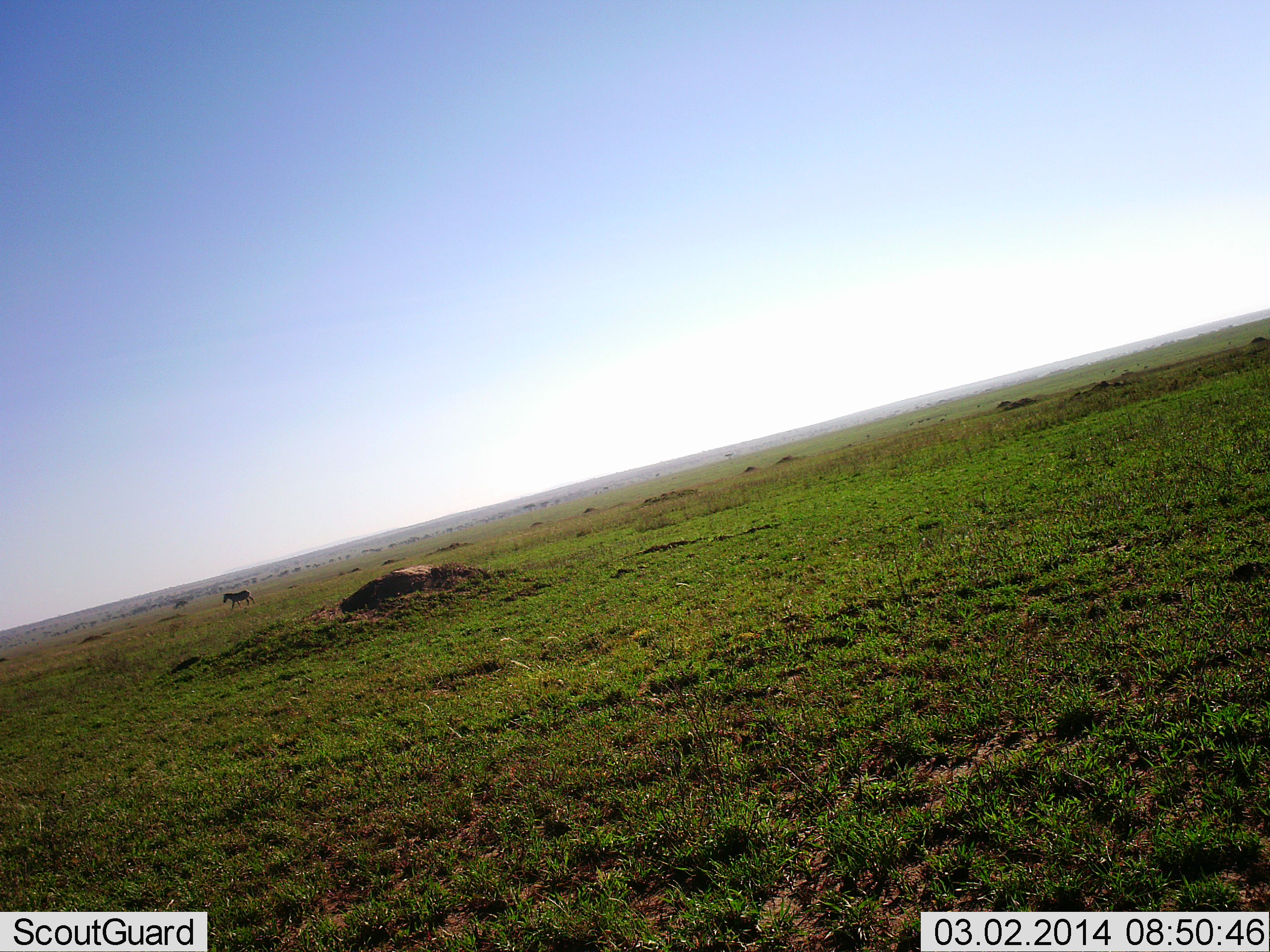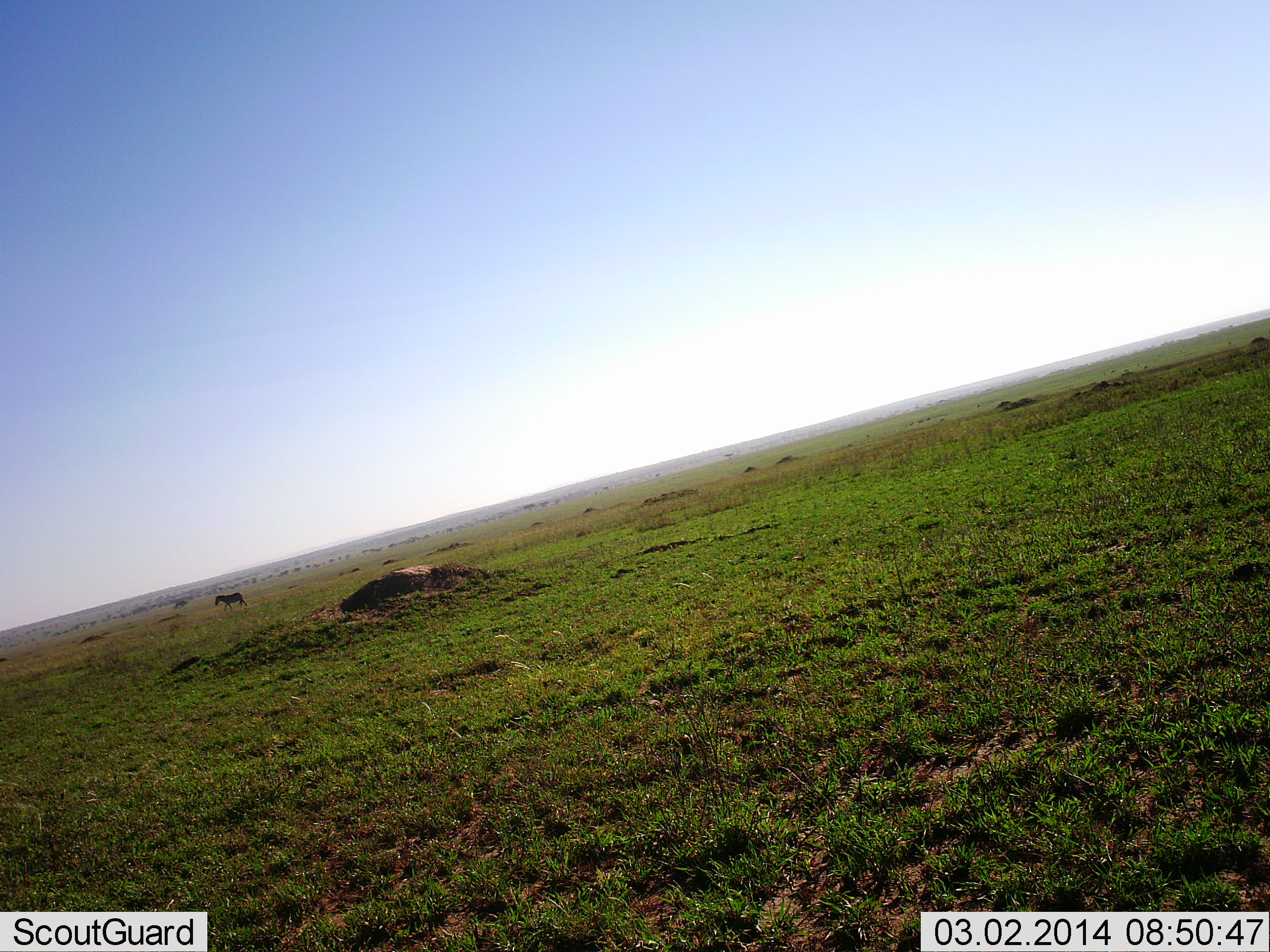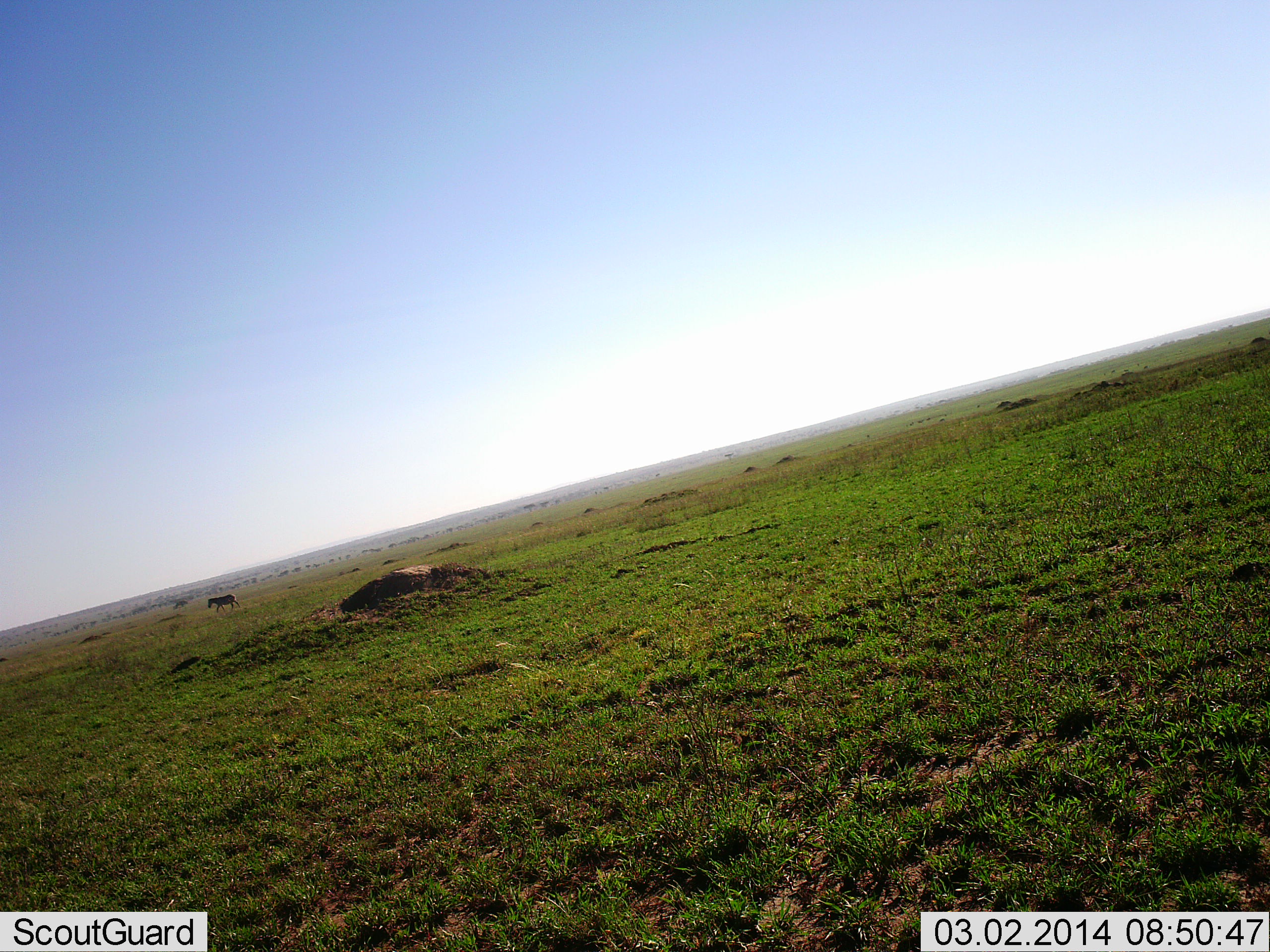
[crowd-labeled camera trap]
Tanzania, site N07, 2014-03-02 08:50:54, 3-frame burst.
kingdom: Animalia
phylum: Chordata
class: Mammalia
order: Perissodactyla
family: Equidae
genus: Equus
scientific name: Equus quagga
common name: plains zebra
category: zebra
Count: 1.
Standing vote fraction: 5%.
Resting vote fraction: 0%.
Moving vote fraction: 95%.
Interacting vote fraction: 0%.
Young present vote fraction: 0%.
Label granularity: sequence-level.